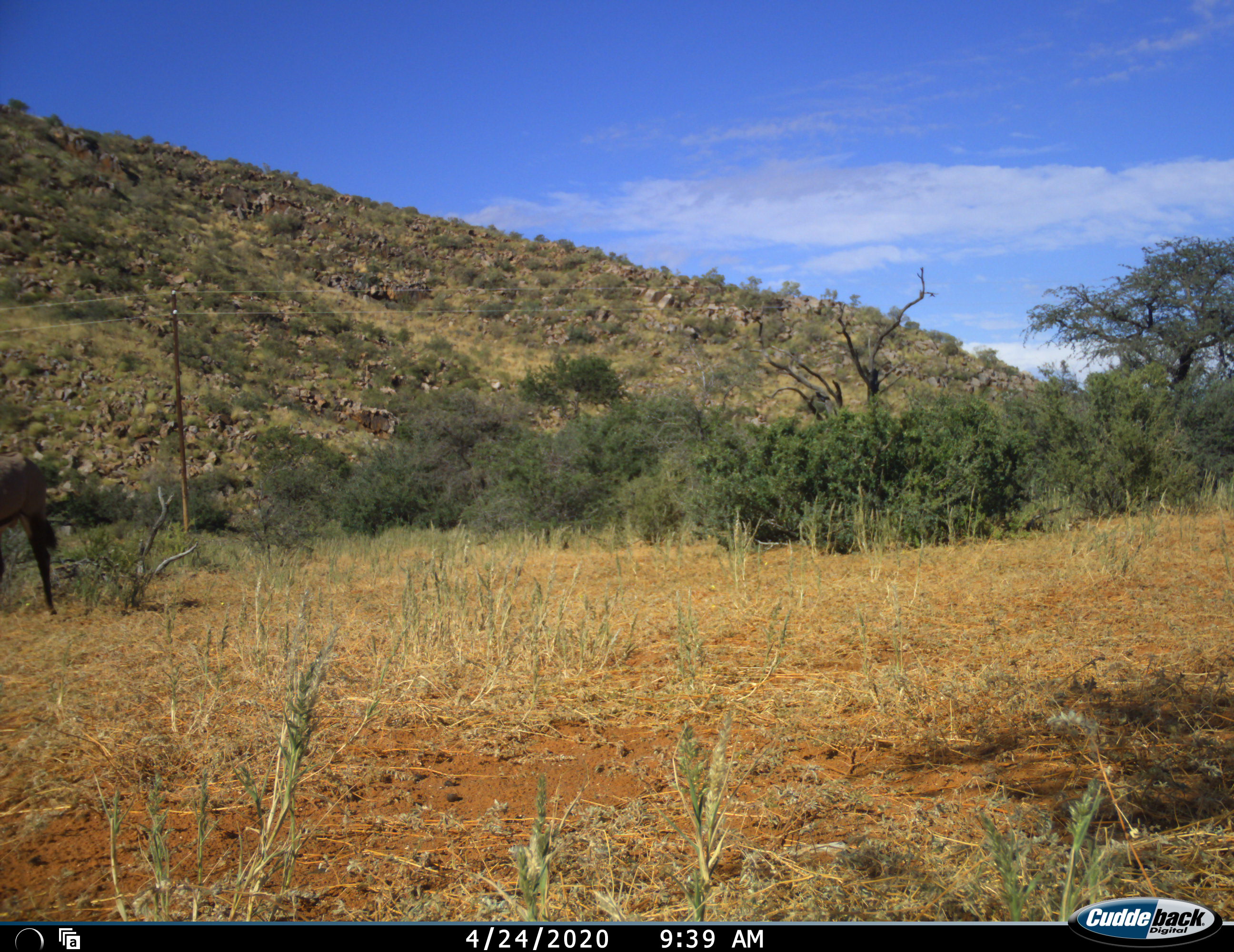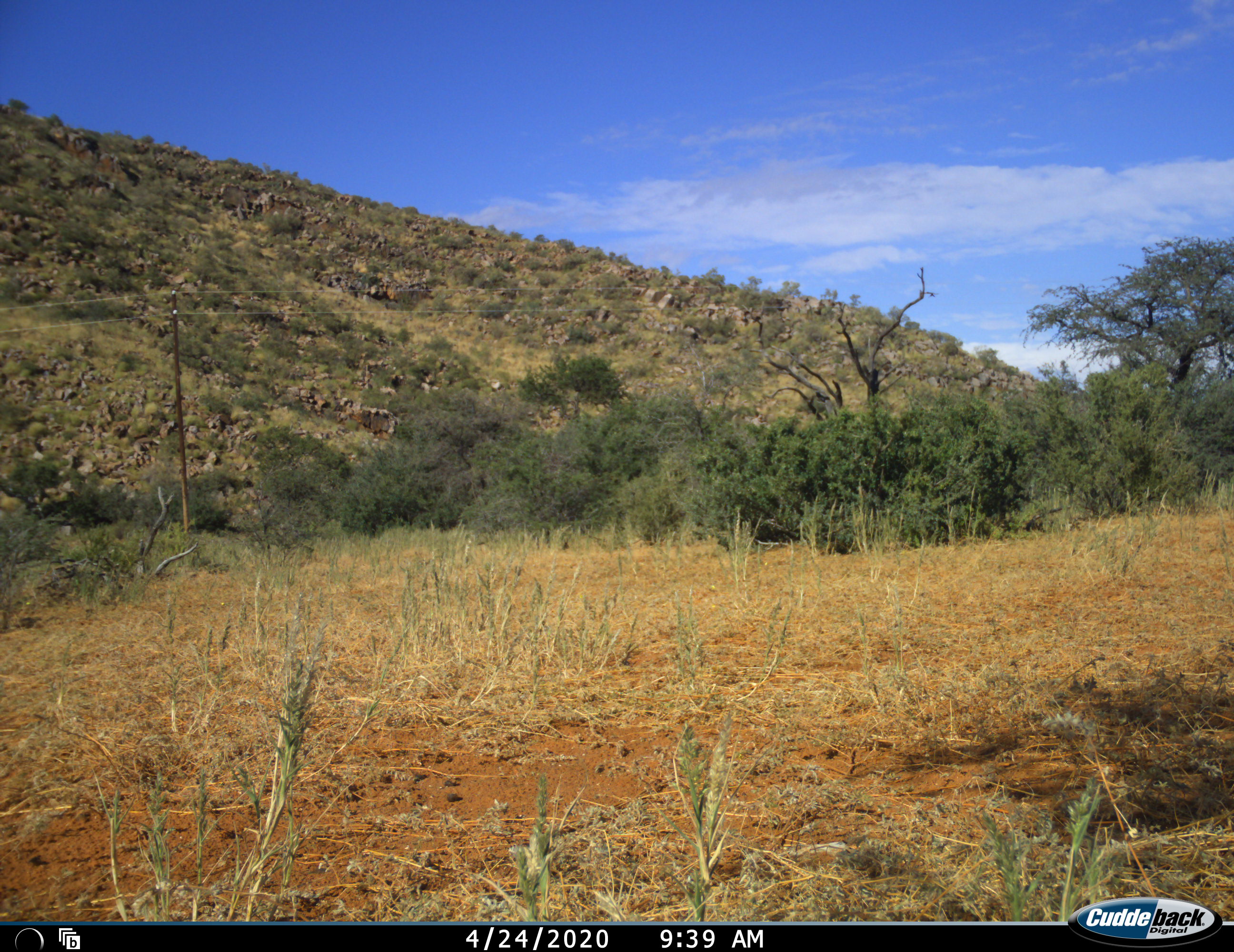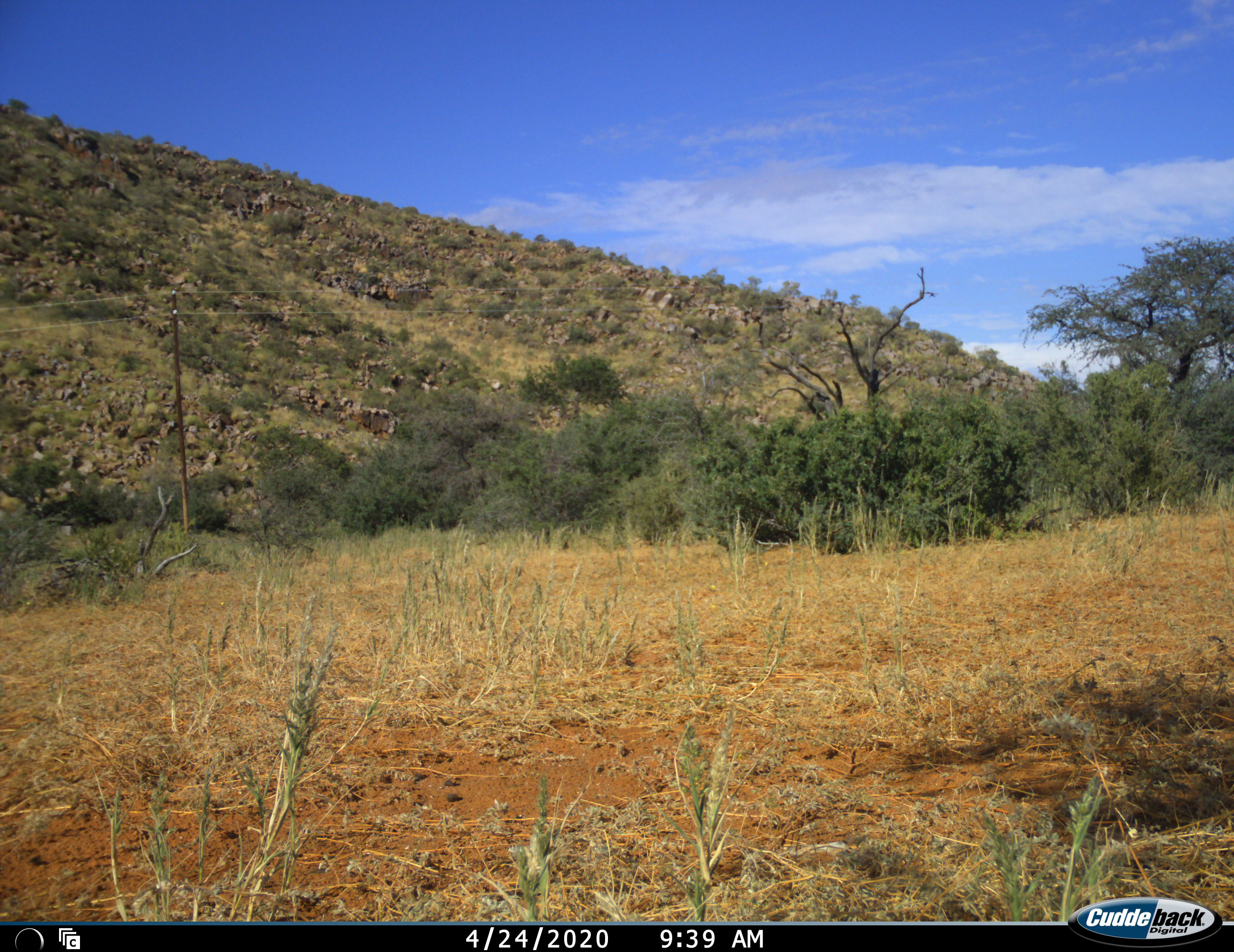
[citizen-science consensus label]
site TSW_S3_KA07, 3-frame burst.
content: unidentified animal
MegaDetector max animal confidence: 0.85